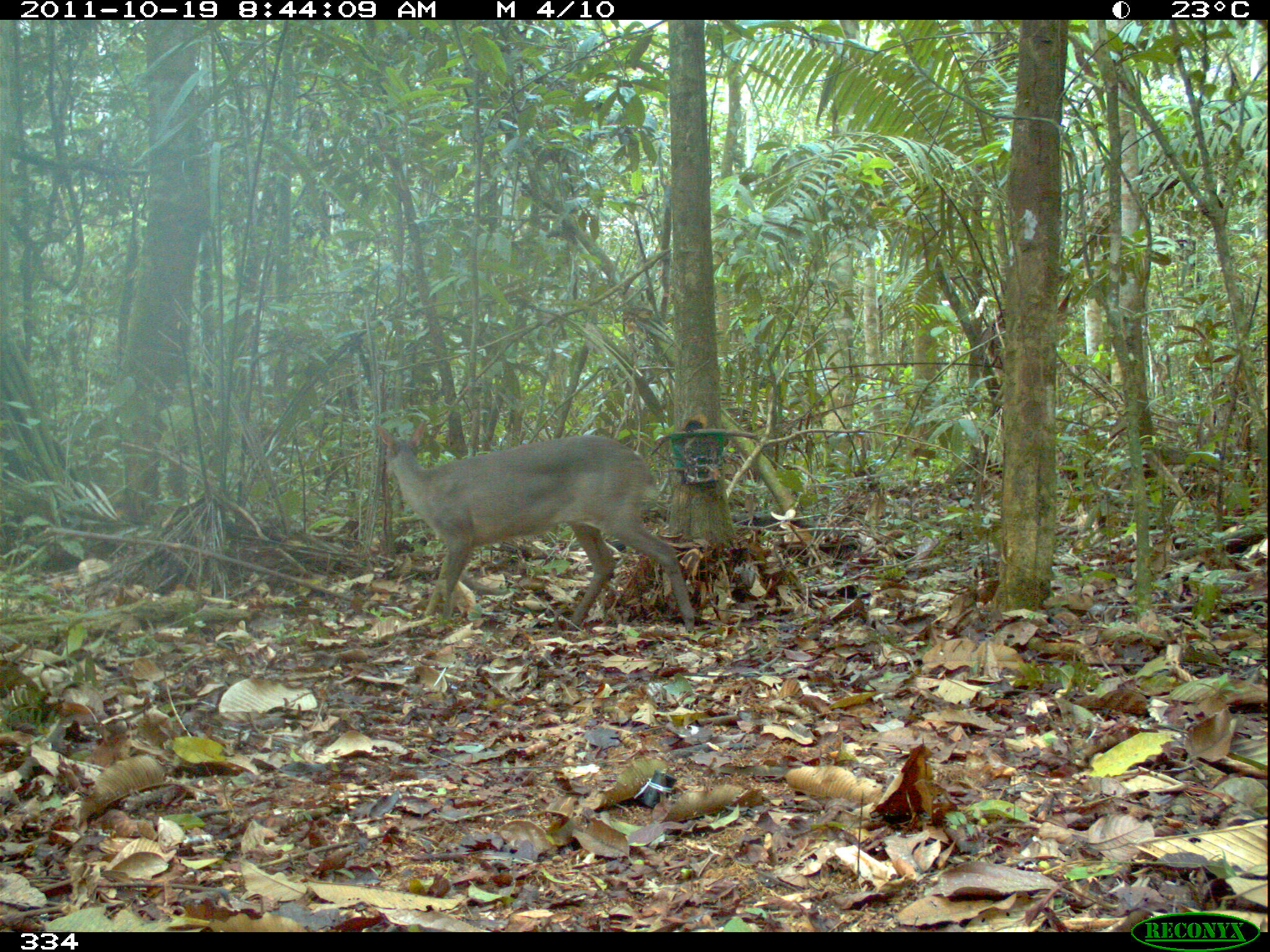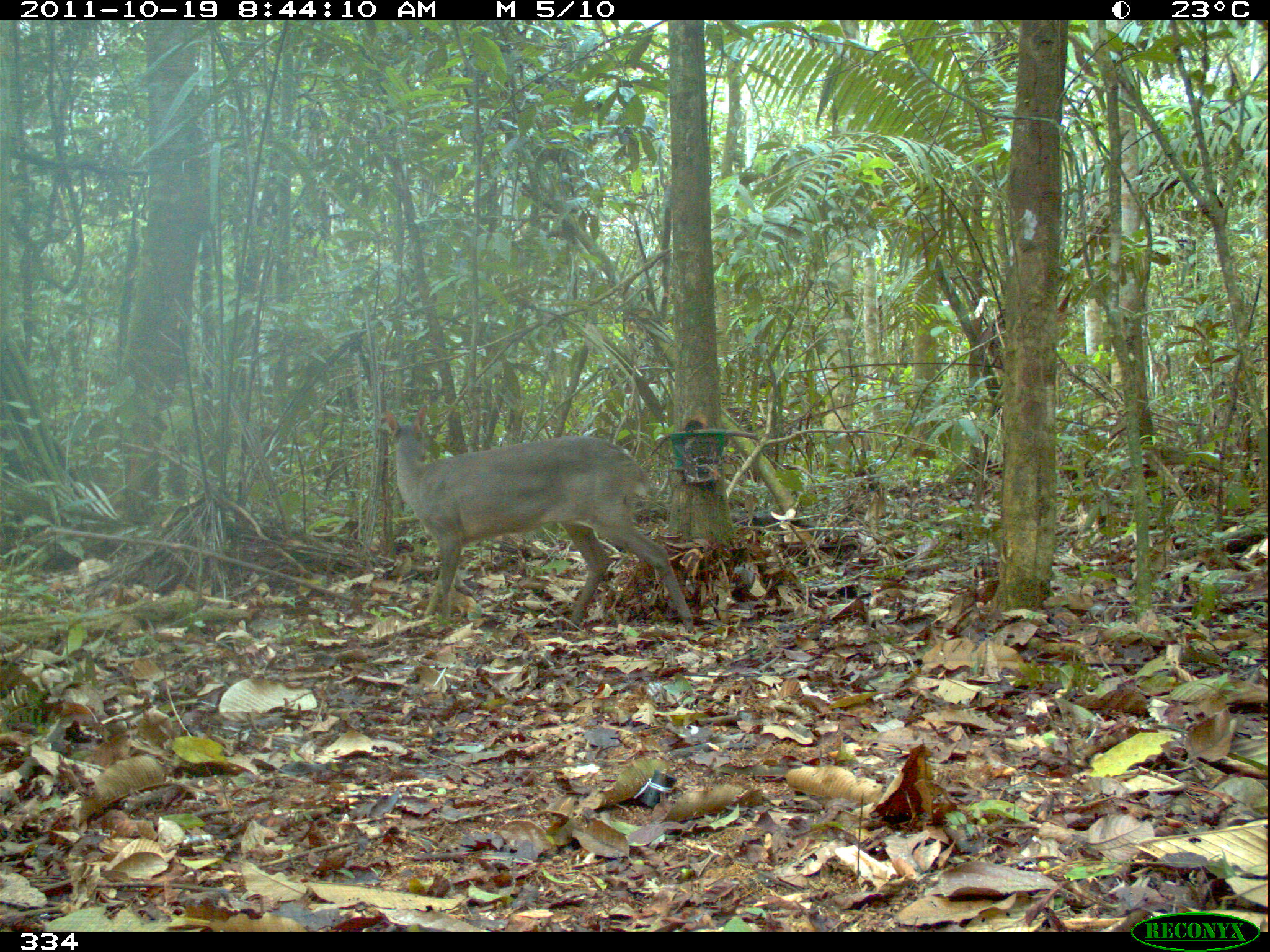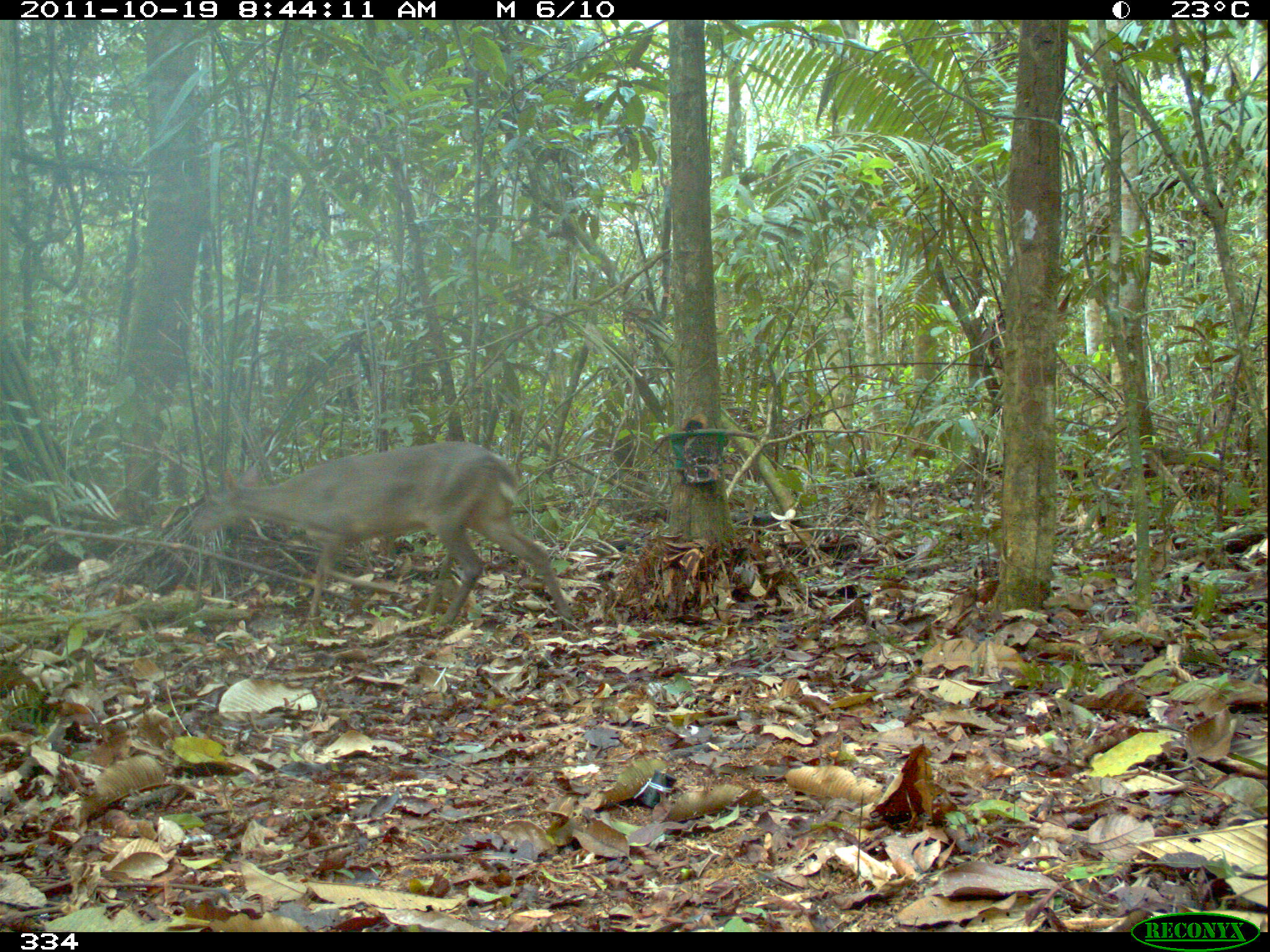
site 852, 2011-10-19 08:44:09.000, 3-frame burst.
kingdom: Animalia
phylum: Chordata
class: Mammalia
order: Artiodactyla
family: Cervidae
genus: Mazama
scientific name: Mazama americana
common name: red brocket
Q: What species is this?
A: Mazama americana (red brocket).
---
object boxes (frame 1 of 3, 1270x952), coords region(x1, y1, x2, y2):
mazama americana: region(372, 419, 695, 636)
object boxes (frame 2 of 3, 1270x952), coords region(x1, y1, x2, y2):
mazama americana: region(384, 402, 694, 634)